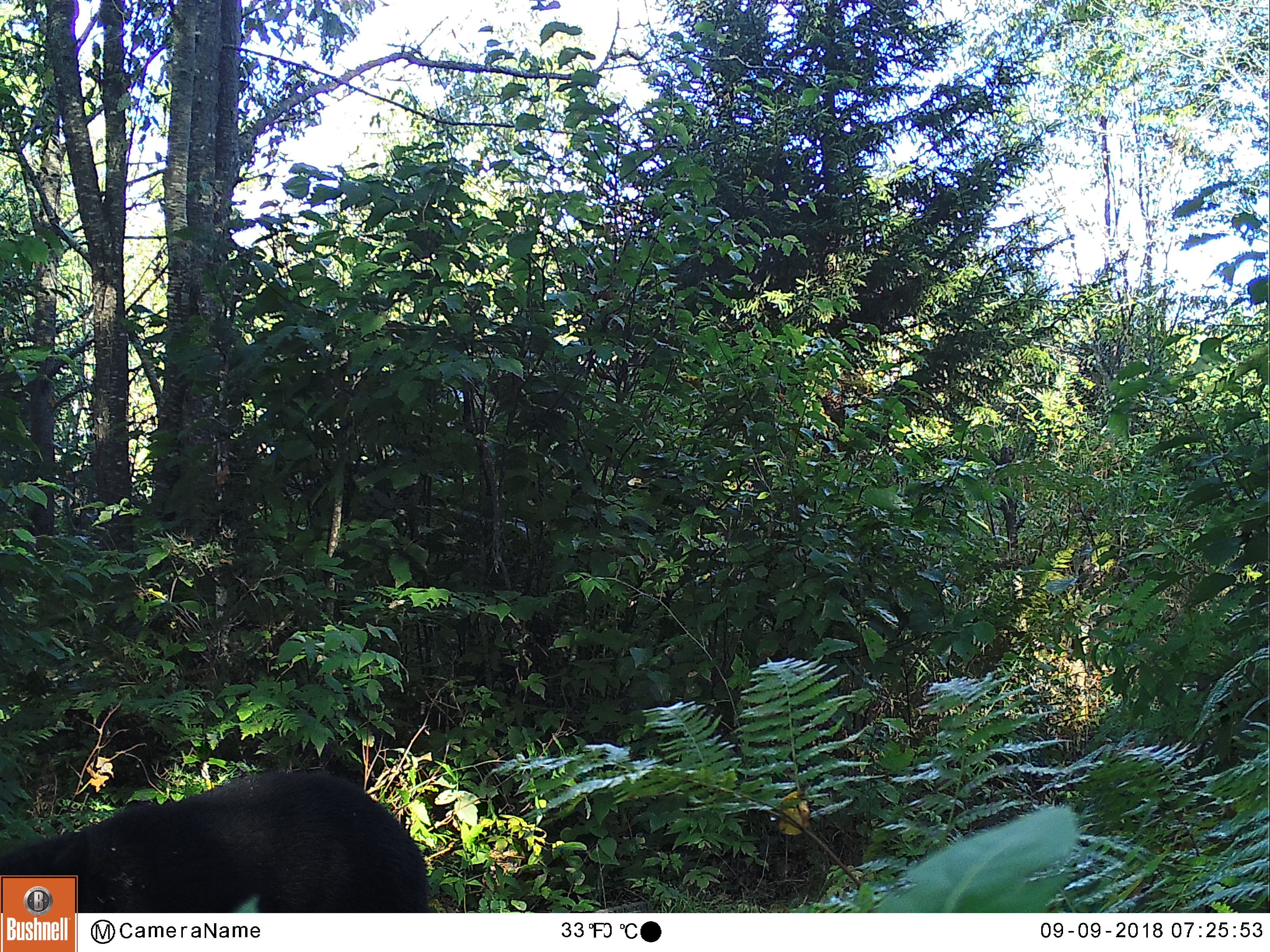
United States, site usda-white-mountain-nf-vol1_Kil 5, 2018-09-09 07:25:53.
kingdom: Animalia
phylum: Chordata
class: Mammalia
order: Carnivora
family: Ursidae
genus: Ursus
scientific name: Ursus americanus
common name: black bear